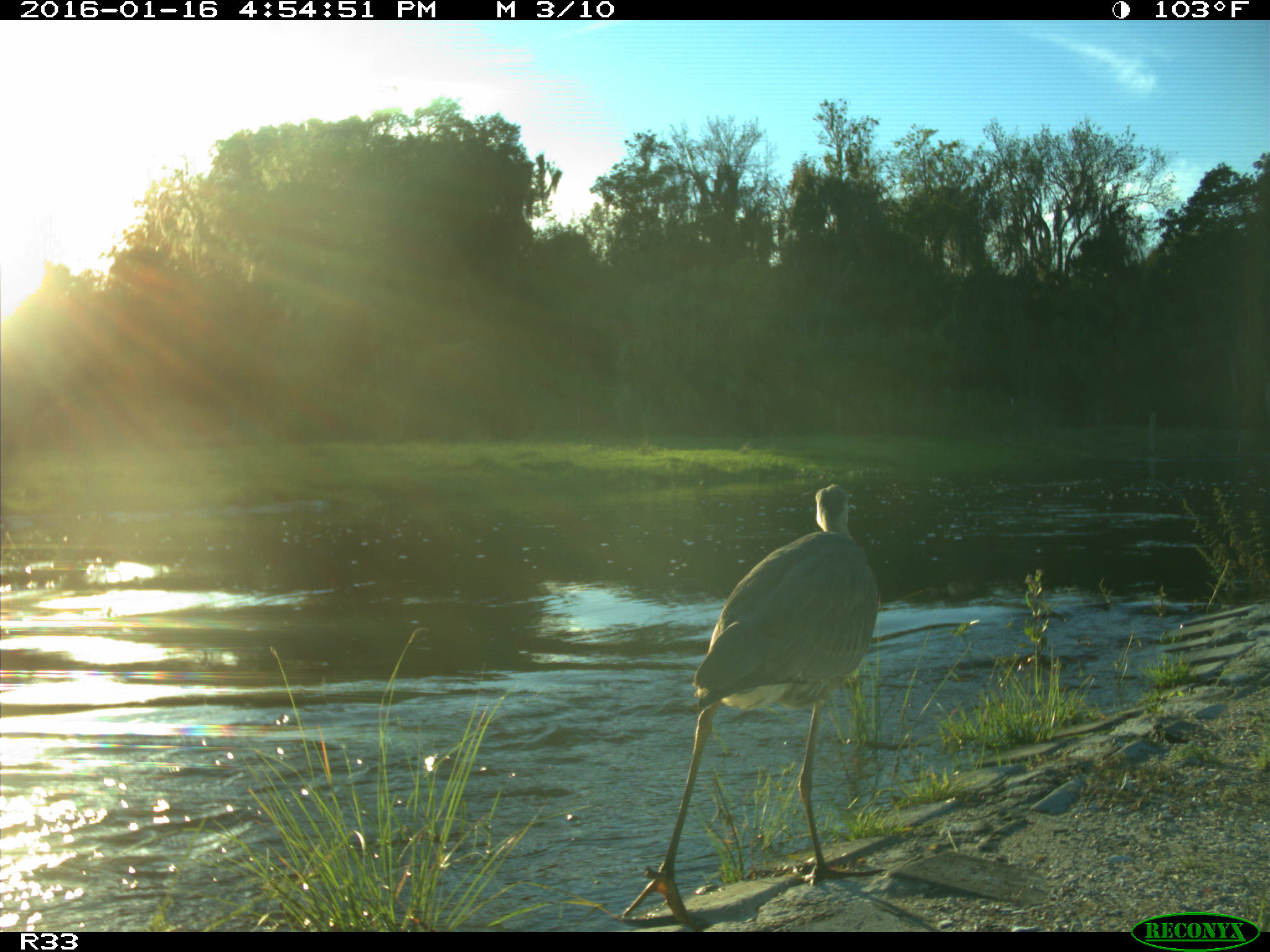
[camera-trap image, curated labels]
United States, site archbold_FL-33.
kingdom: Animalia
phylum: Chordata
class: Aves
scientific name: Aves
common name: birds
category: unidentified bird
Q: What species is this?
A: Unidentified bird (birds) (Aves).